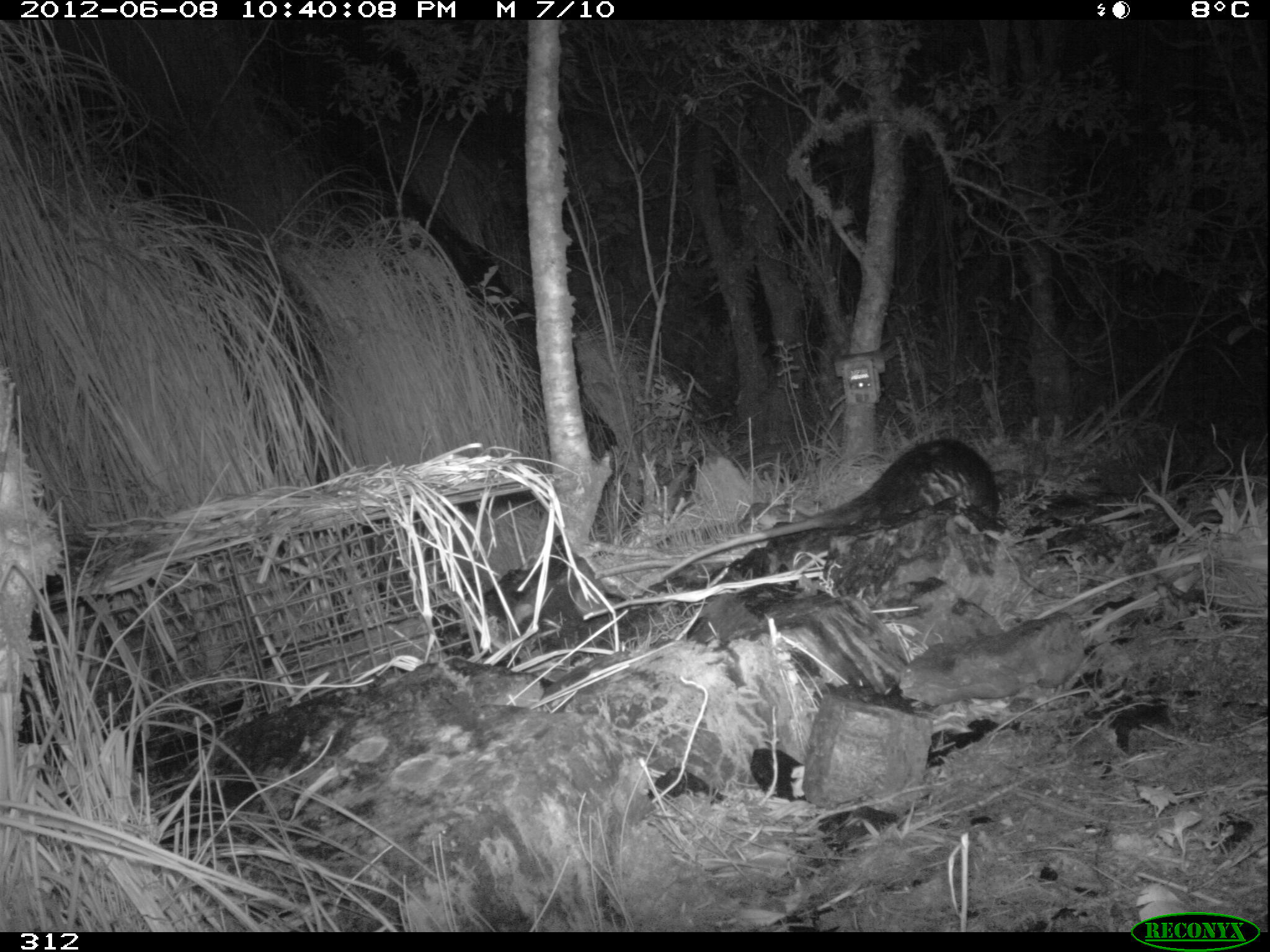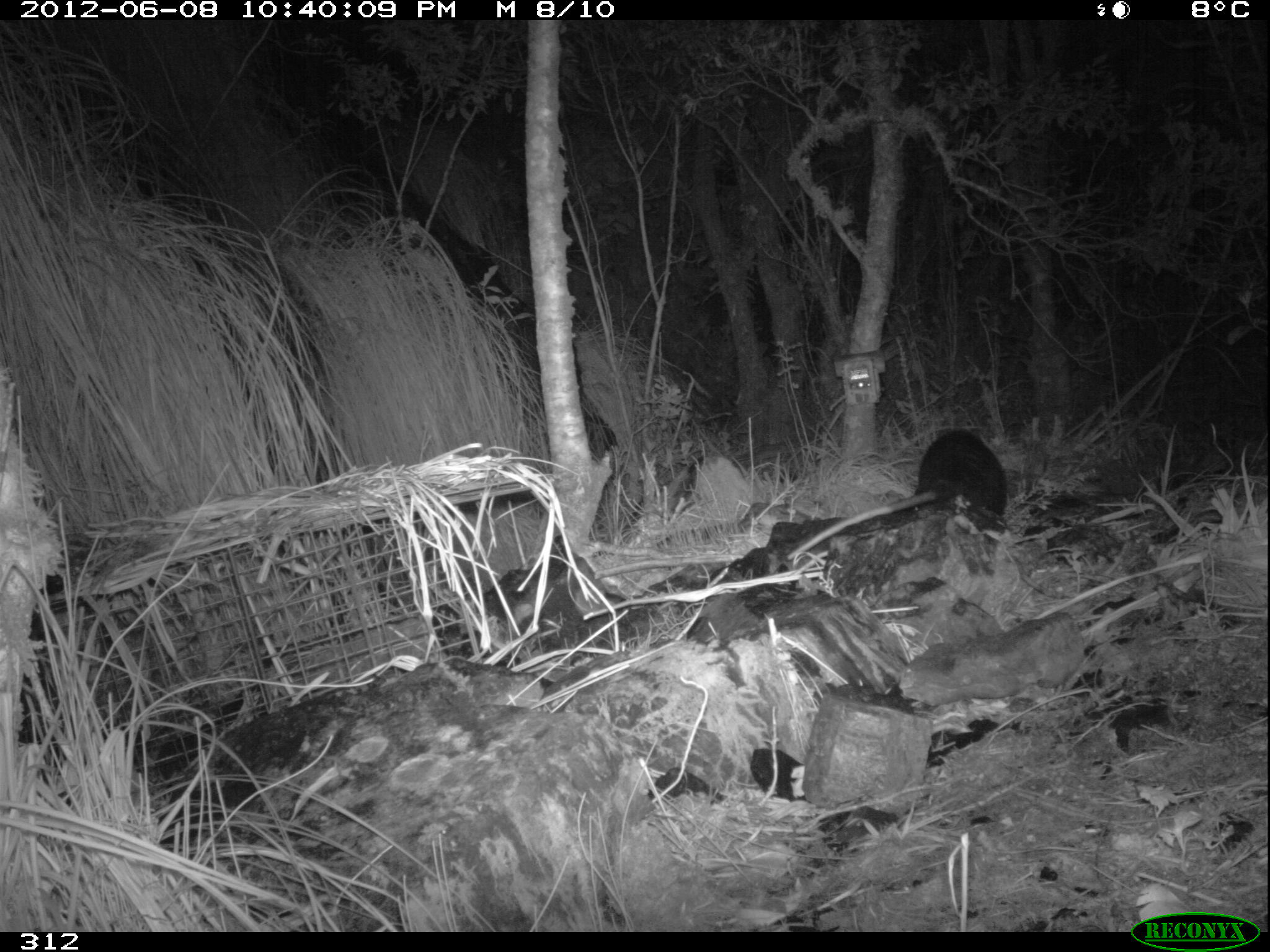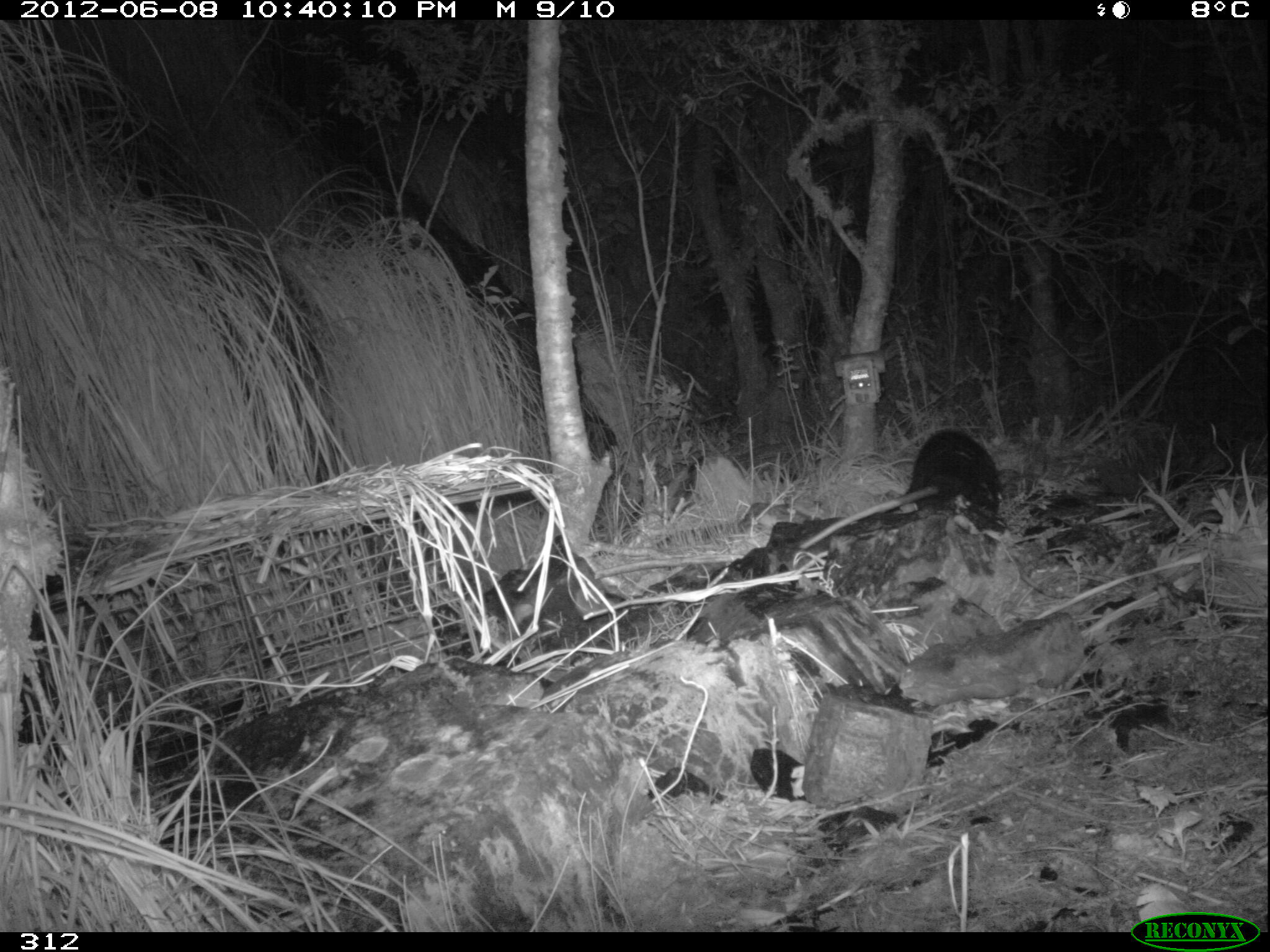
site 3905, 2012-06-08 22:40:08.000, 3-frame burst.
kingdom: Animalia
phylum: Chordata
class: Mammalia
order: Didelphimorphia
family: Didelphidae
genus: Didelphis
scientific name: Didelphis pernigra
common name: andean white-eared opossum